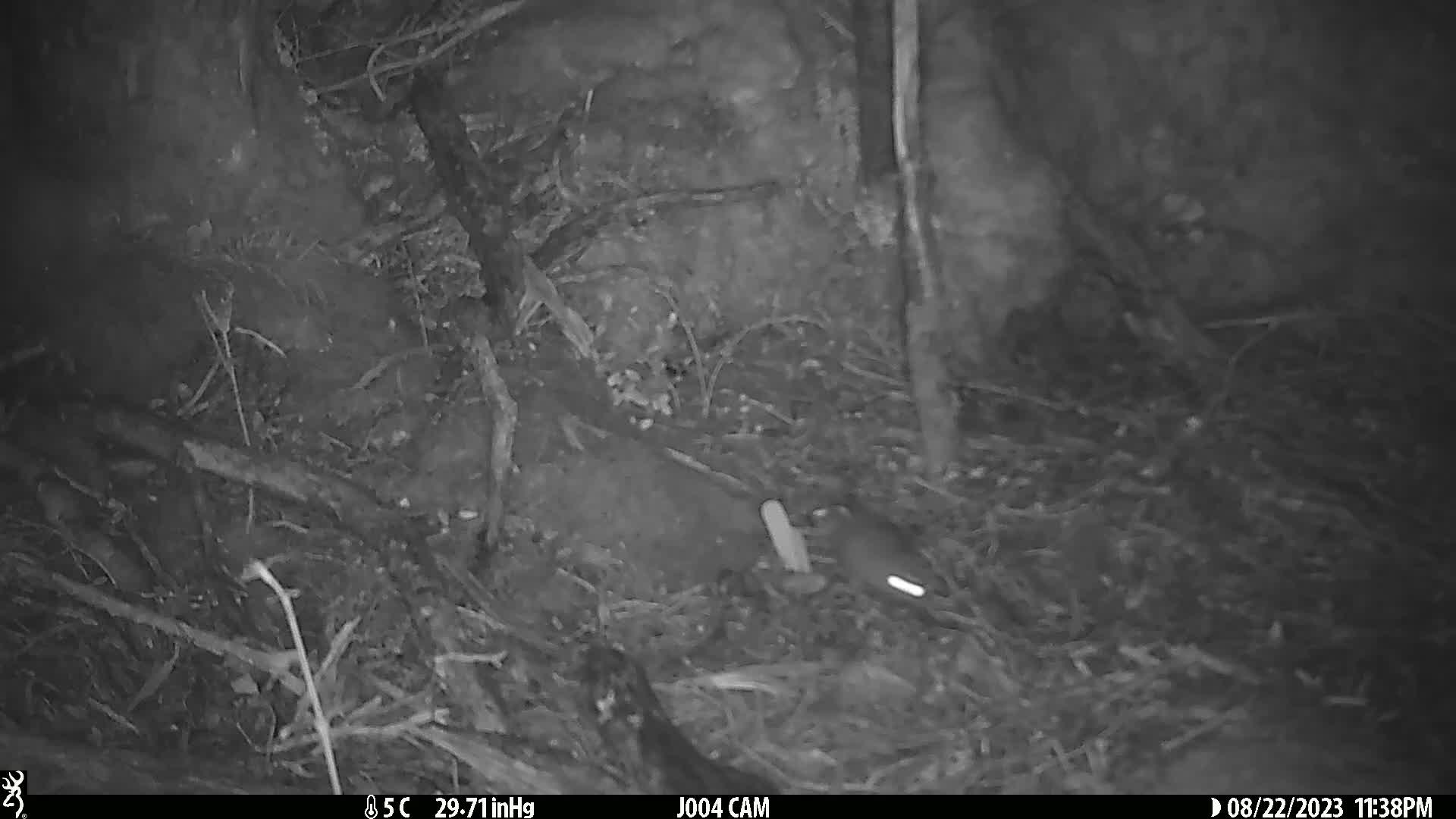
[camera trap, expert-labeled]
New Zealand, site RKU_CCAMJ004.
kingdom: Animalia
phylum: Chordata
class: Mammalia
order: Rodentia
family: Muridae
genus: Rattus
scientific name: Rattus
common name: rat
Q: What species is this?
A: Rat (Rattus).